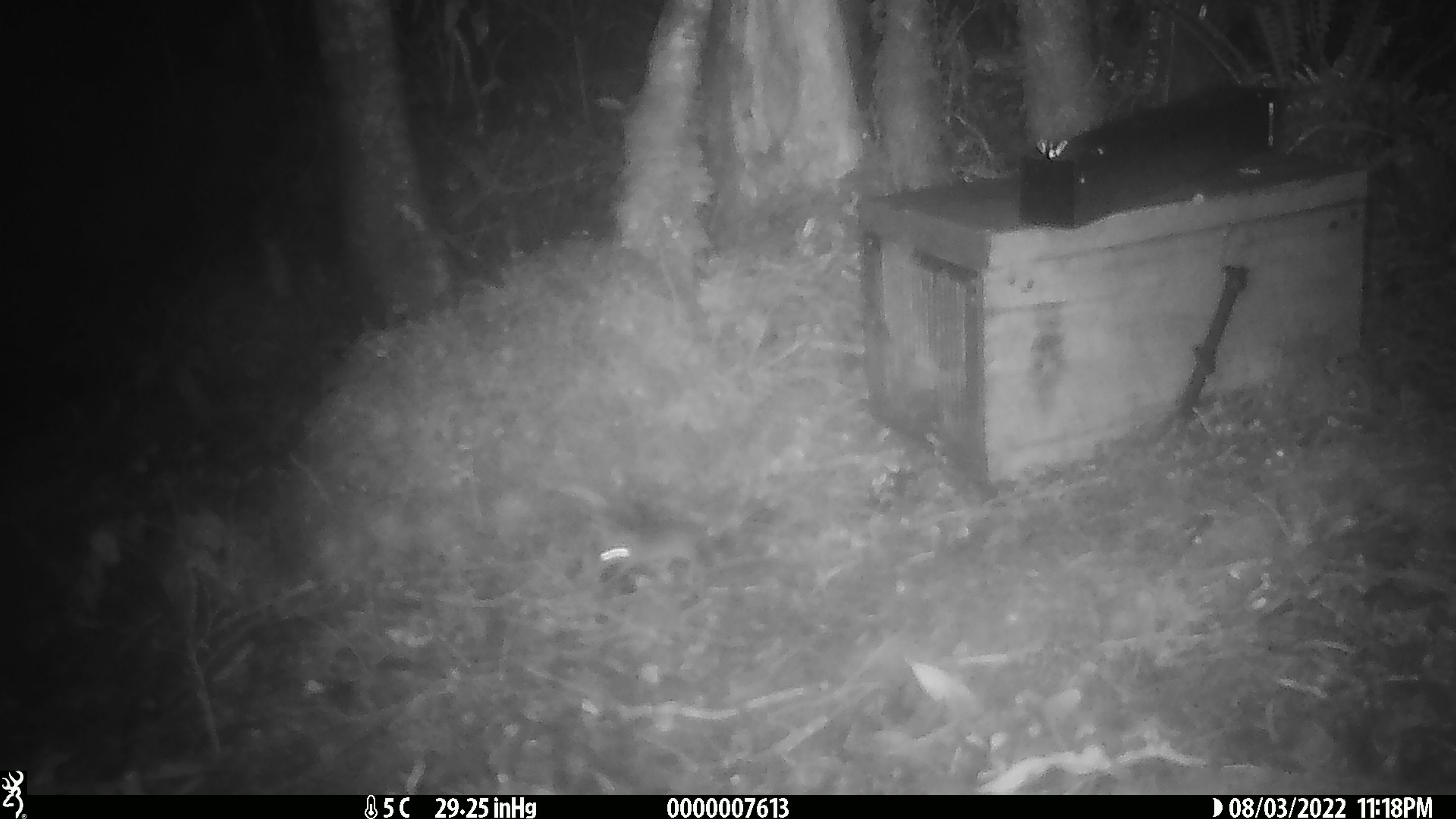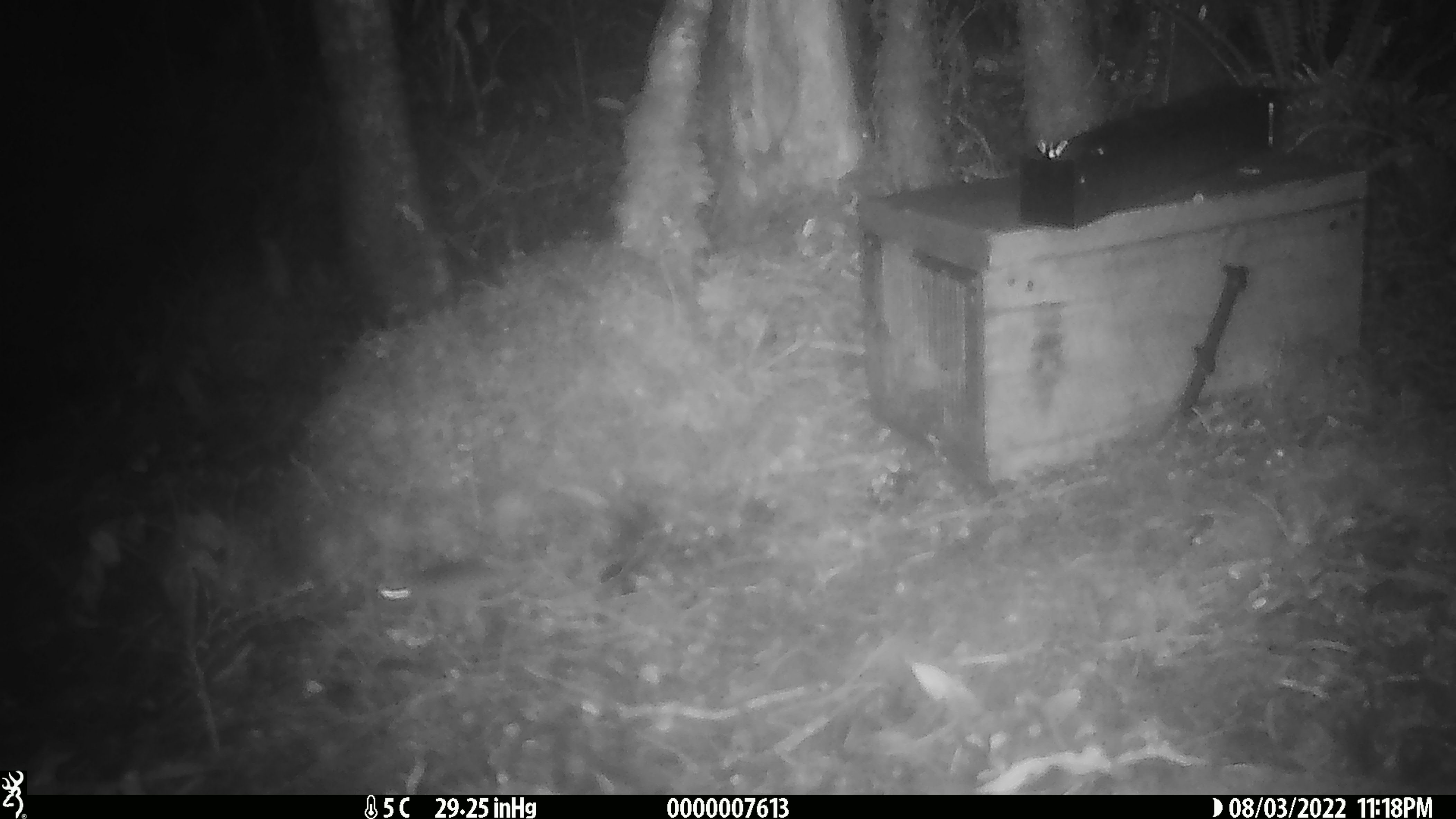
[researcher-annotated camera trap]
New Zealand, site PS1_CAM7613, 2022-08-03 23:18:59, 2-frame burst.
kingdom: Animalia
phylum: Chordata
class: Mammalia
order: Rodentia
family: Muridae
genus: Mus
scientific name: Mus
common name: mouse